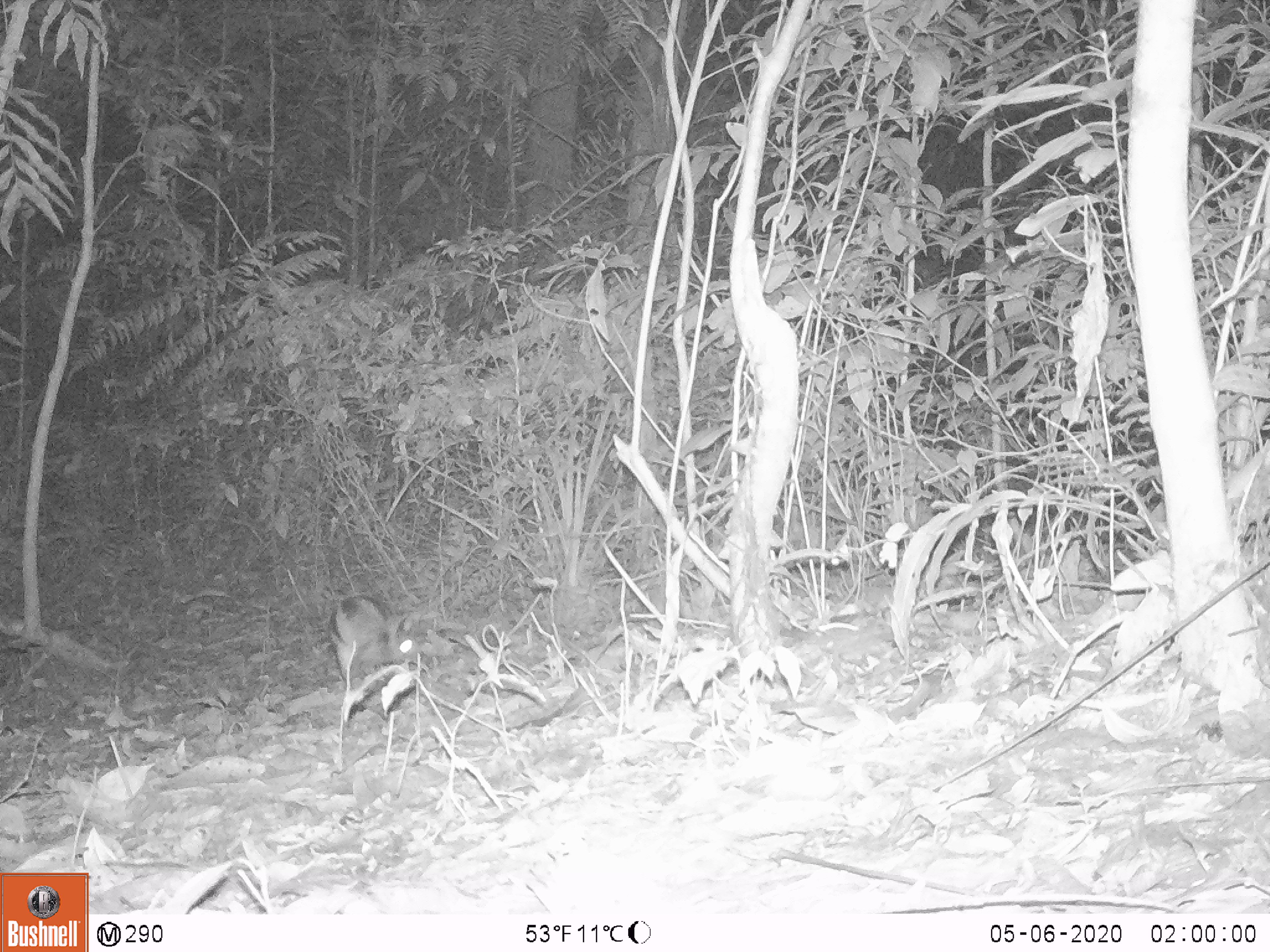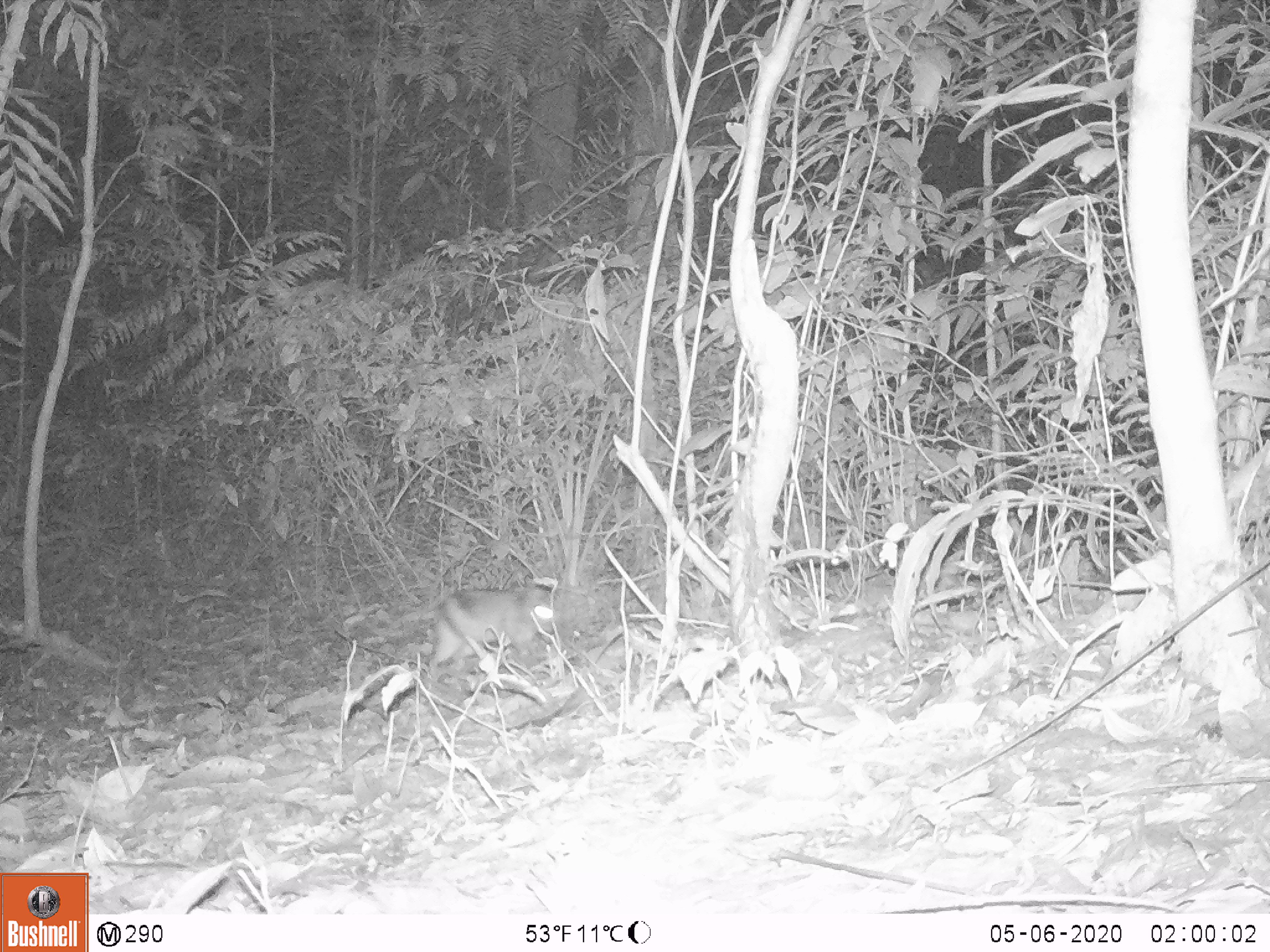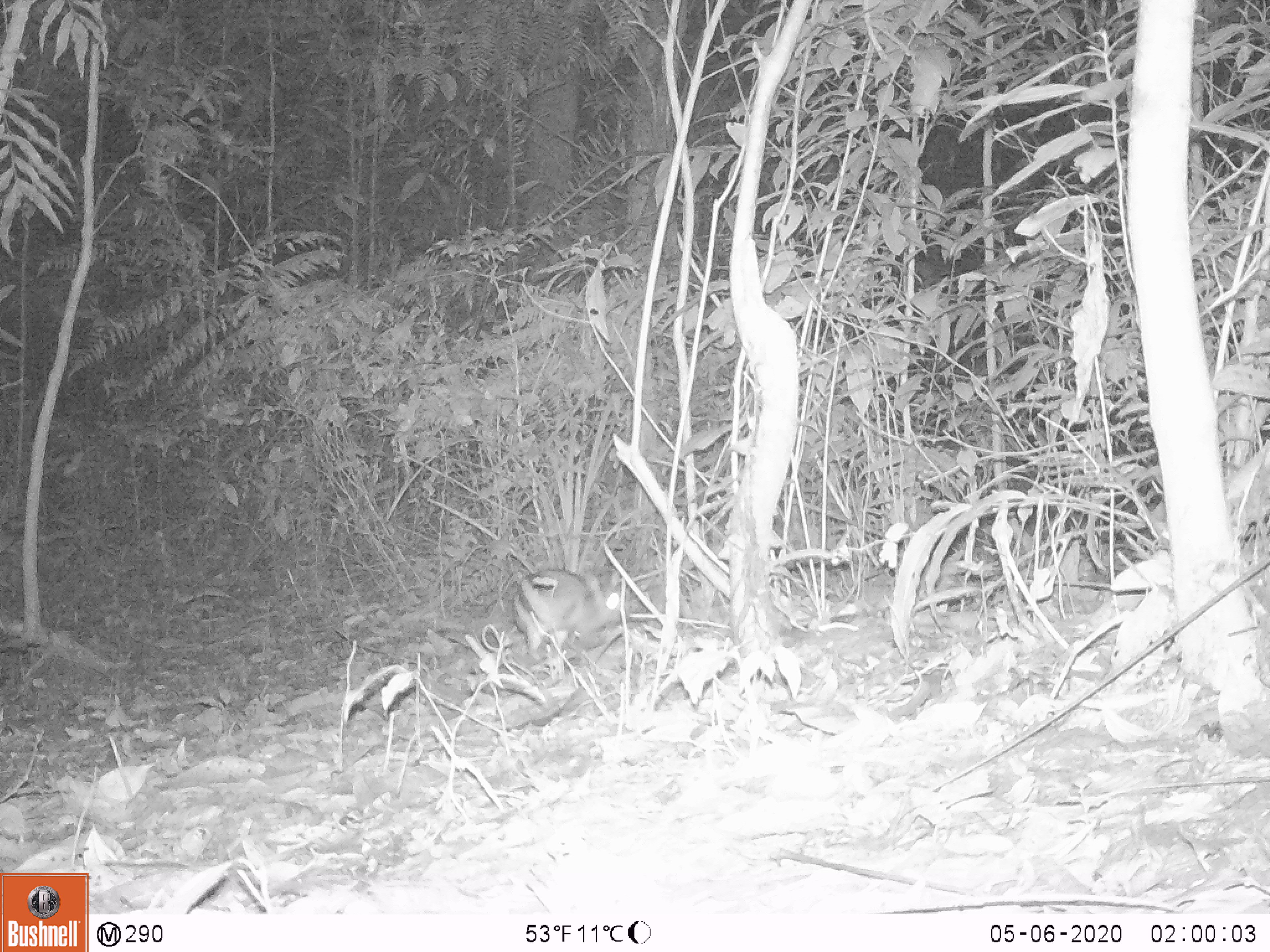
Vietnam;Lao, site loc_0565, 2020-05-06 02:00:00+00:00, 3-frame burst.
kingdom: Animalia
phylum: Chordata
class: Mammalia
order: Lagomorpha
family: Leporidae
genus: Nesolagus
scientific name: Nesolagus timminsi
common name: annamite striped rabbit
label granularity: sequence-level